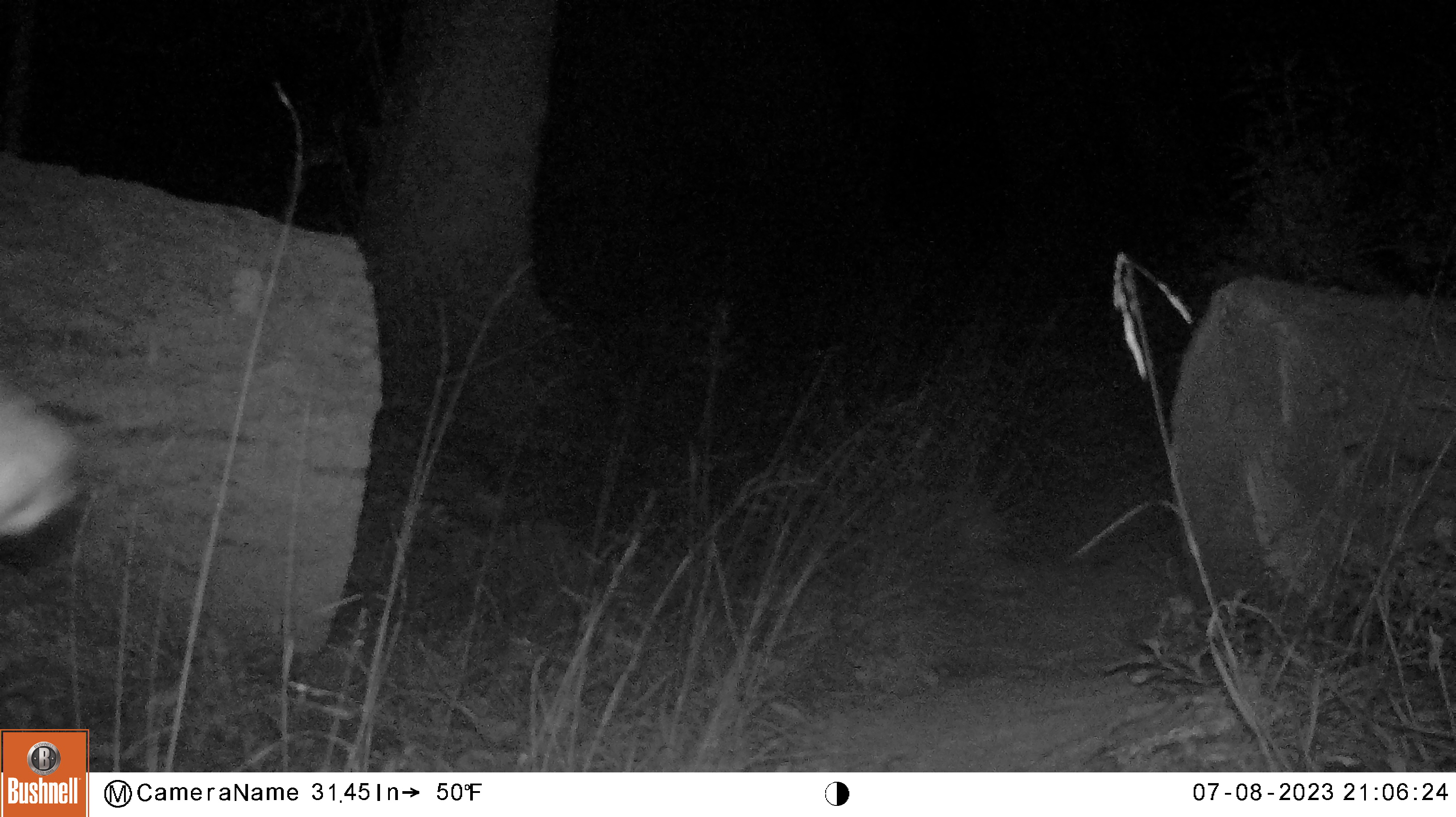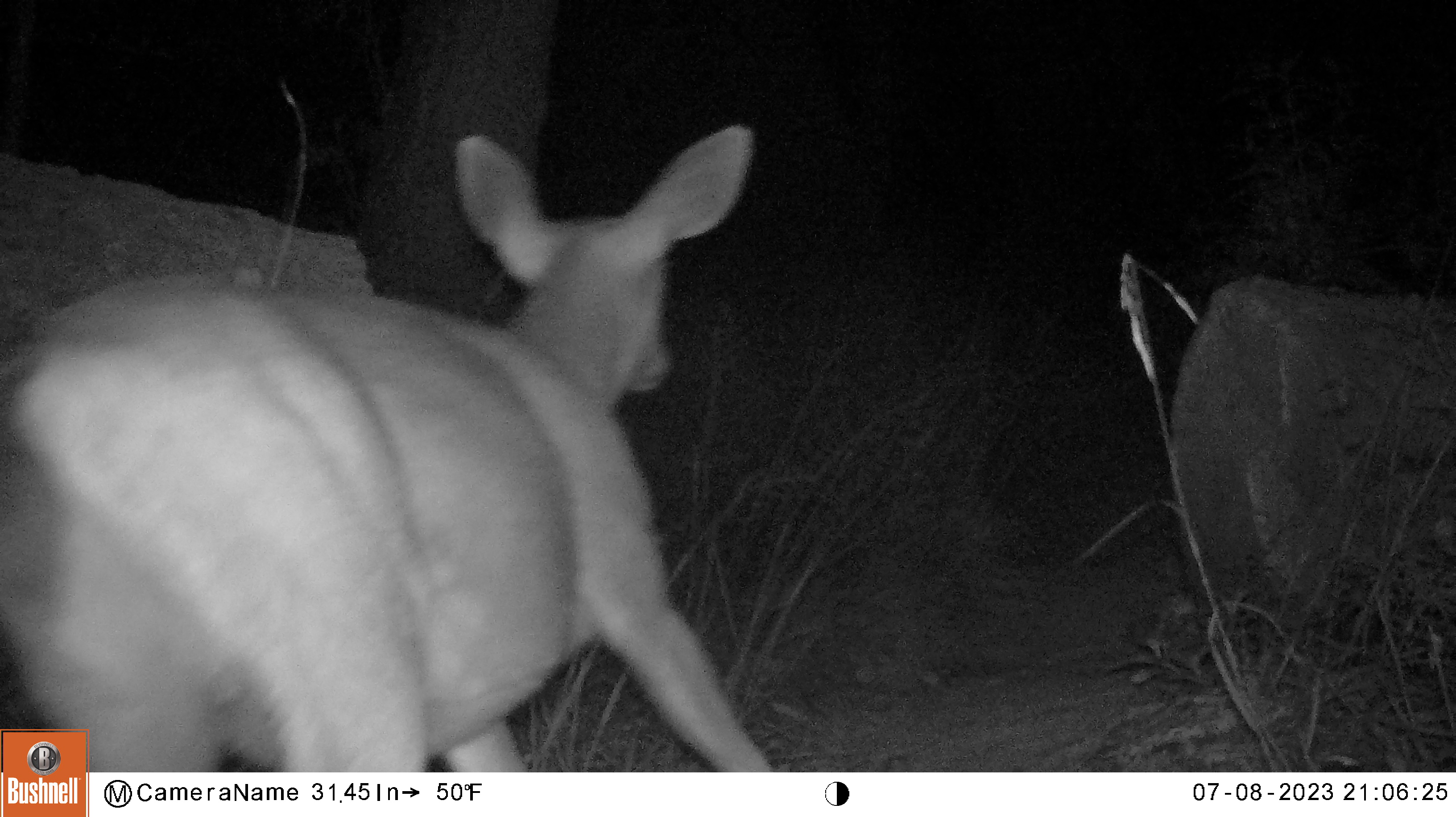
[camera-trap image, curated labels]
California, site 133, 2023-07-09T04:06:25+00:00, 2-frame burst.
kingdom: Animalia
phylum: Chordata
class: Mammalia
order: Artiodactyla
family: Cervidae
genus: Odocoileus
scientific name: Odocoileus hemionus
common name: mule deer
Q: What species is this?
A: Mule deer (Odocoileus hemionus).